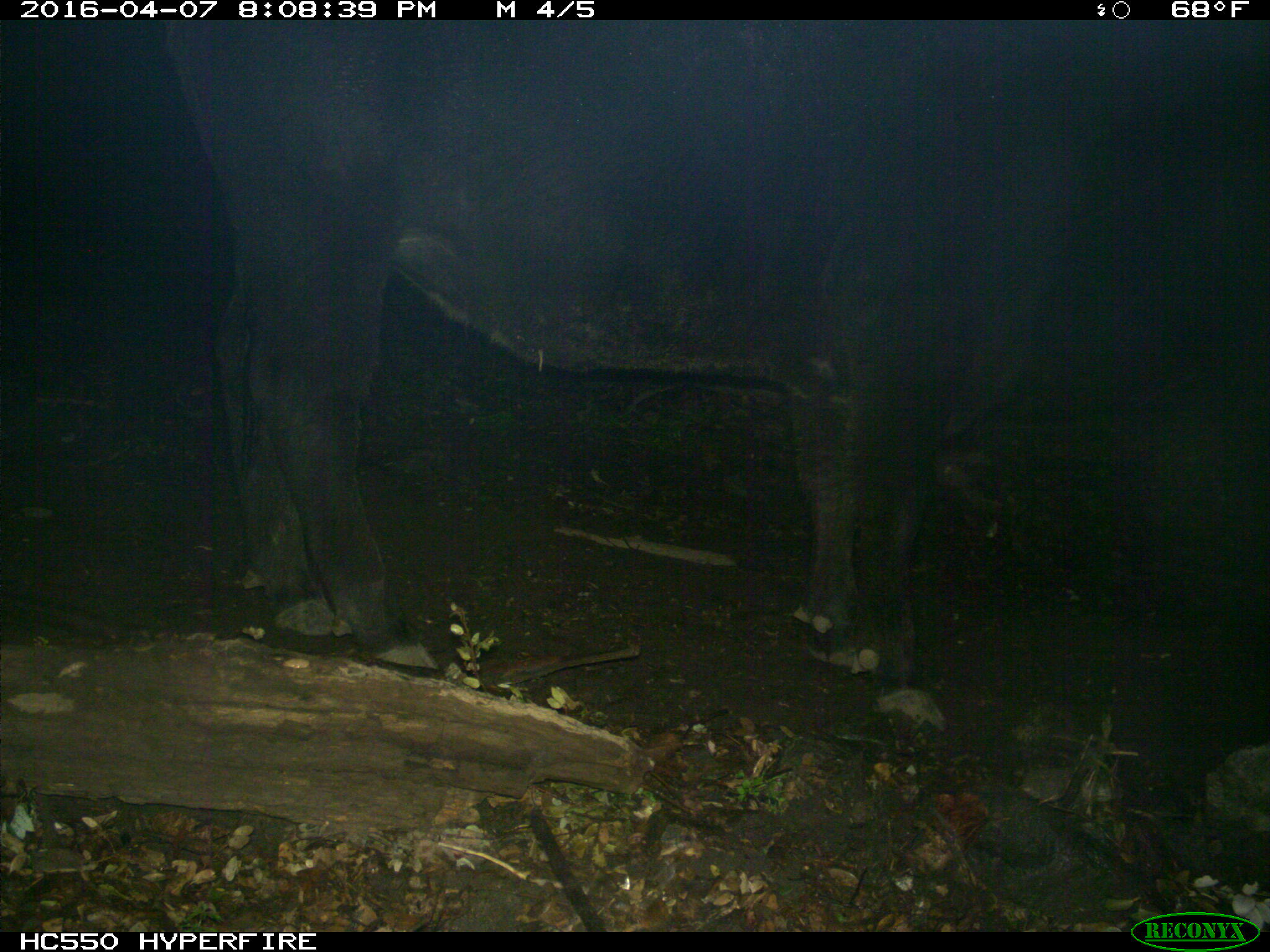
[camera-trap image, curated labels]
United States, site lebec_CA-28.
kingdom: Animalia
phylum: Chordata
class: Mammalia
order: Artiodactyla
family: Bovidae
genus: Bos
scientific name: Bos taurus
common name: domestic cow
Bos taurus (domestic cow).